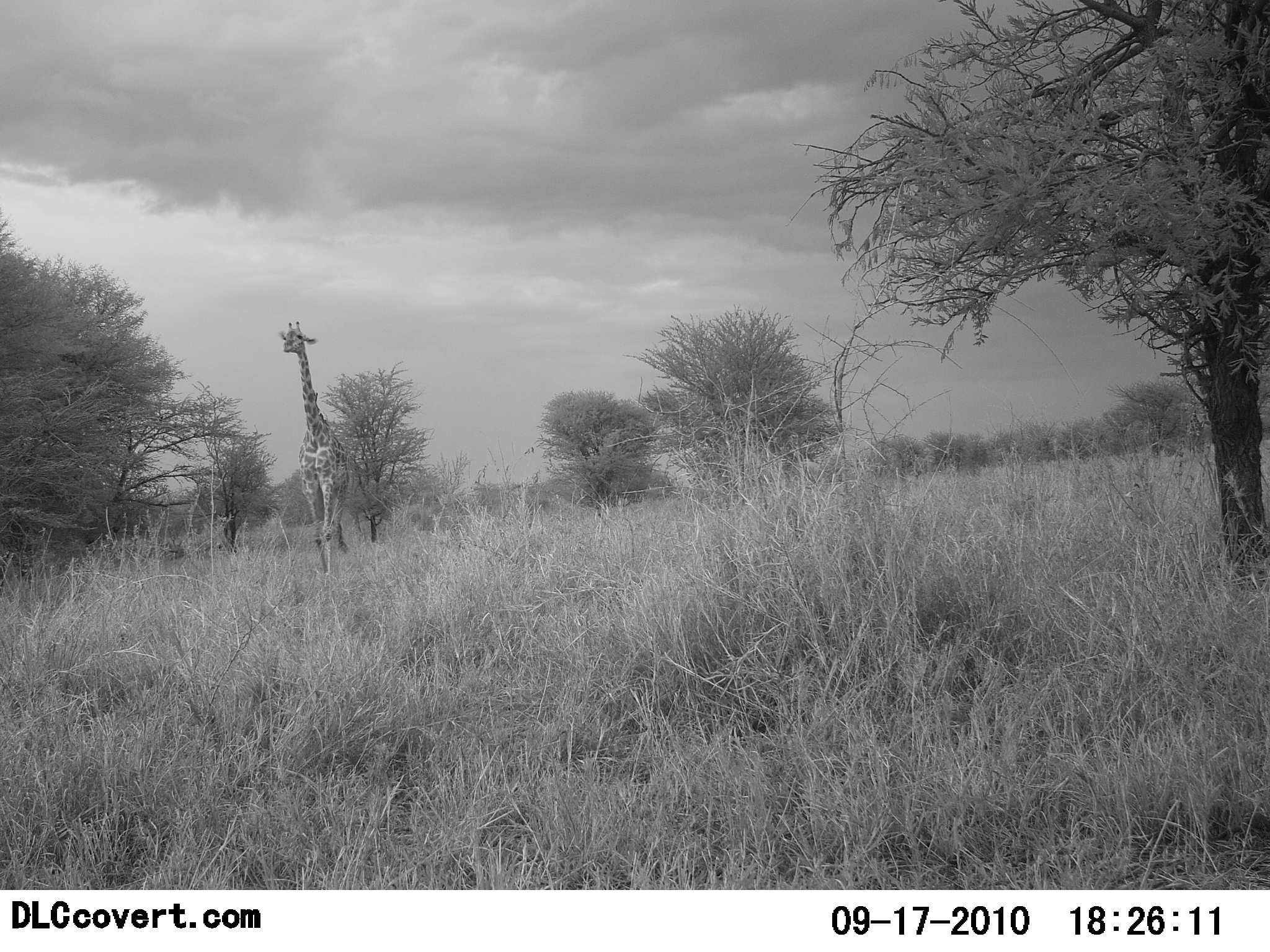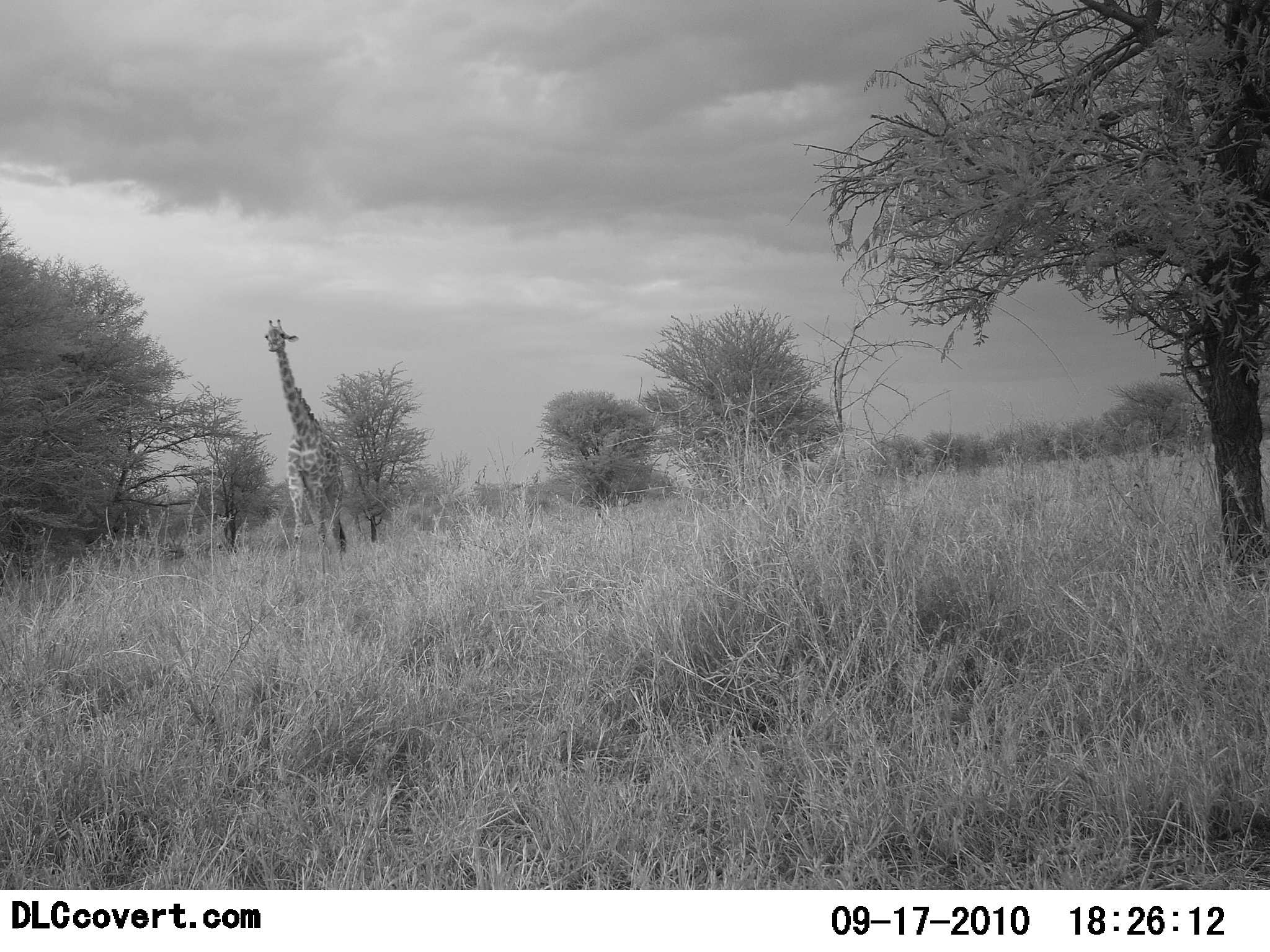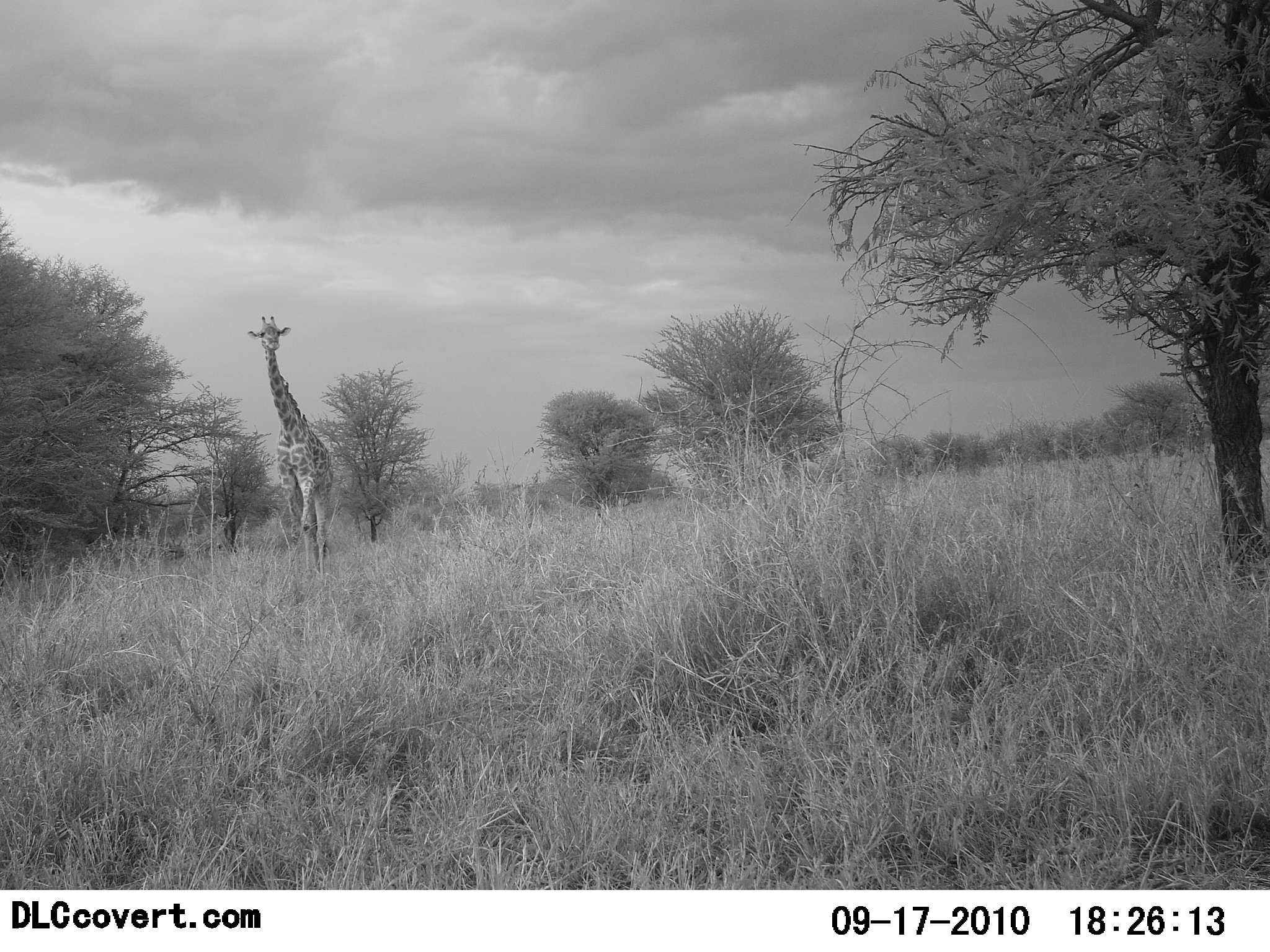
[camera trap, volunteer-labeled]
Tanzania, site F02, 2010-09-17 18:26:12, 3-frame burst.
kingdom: Animalia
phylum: Chordata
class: Mammalia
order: Artiodactyla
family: Giraffidae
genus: Giraffa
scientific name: Giraffa camelopardalis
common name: giraffe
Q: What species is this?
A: Giraffe (Giraffa camelopardalis).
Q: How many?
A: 1.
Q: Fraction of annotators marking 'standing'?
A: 20%.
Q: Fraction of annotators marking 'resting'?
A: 0%.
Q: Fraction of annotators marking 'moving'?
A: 87%.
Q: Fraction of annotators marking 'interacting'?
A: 0%.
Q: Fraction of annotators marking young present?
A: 0%.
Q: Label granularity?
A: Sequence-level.